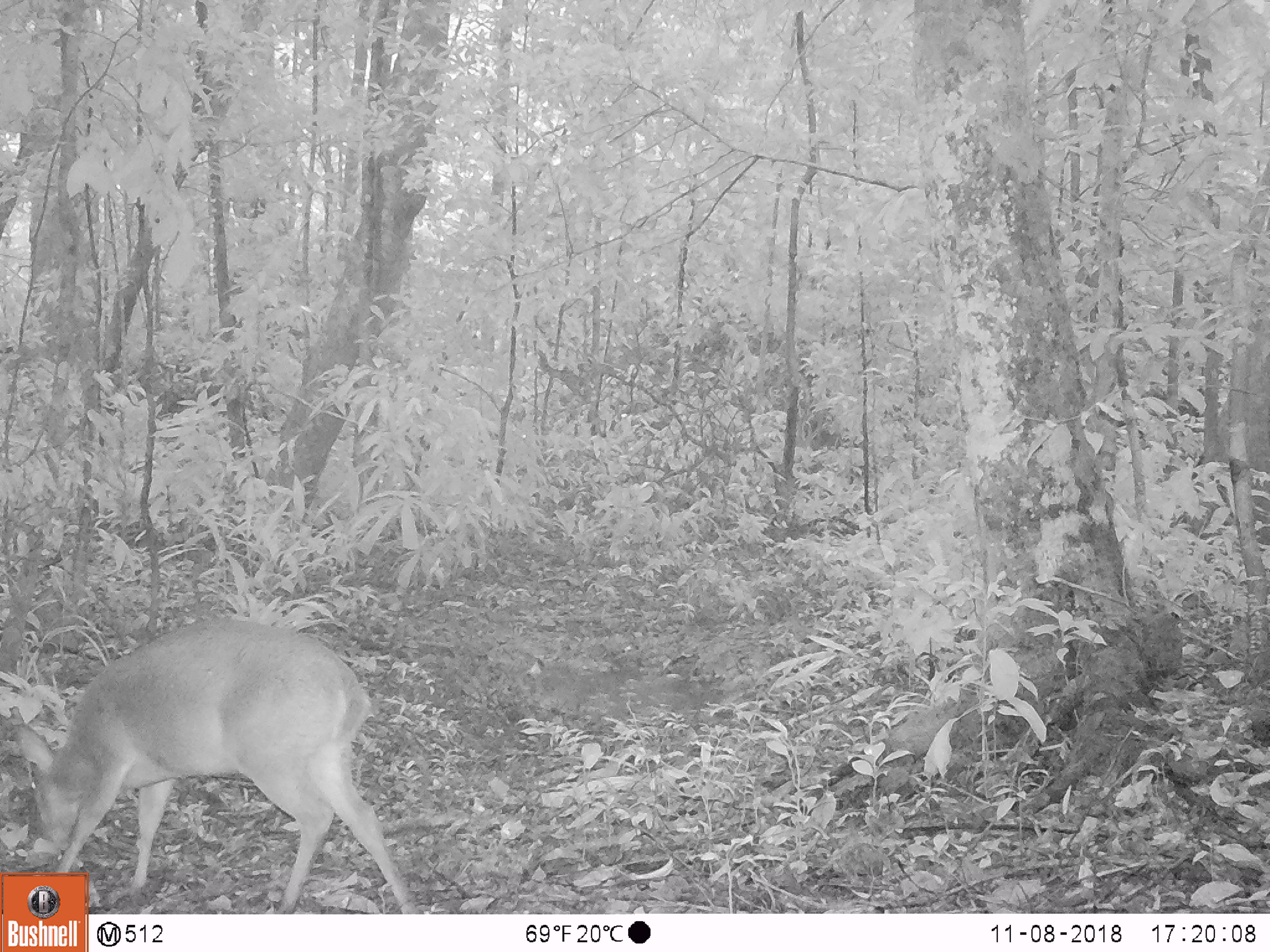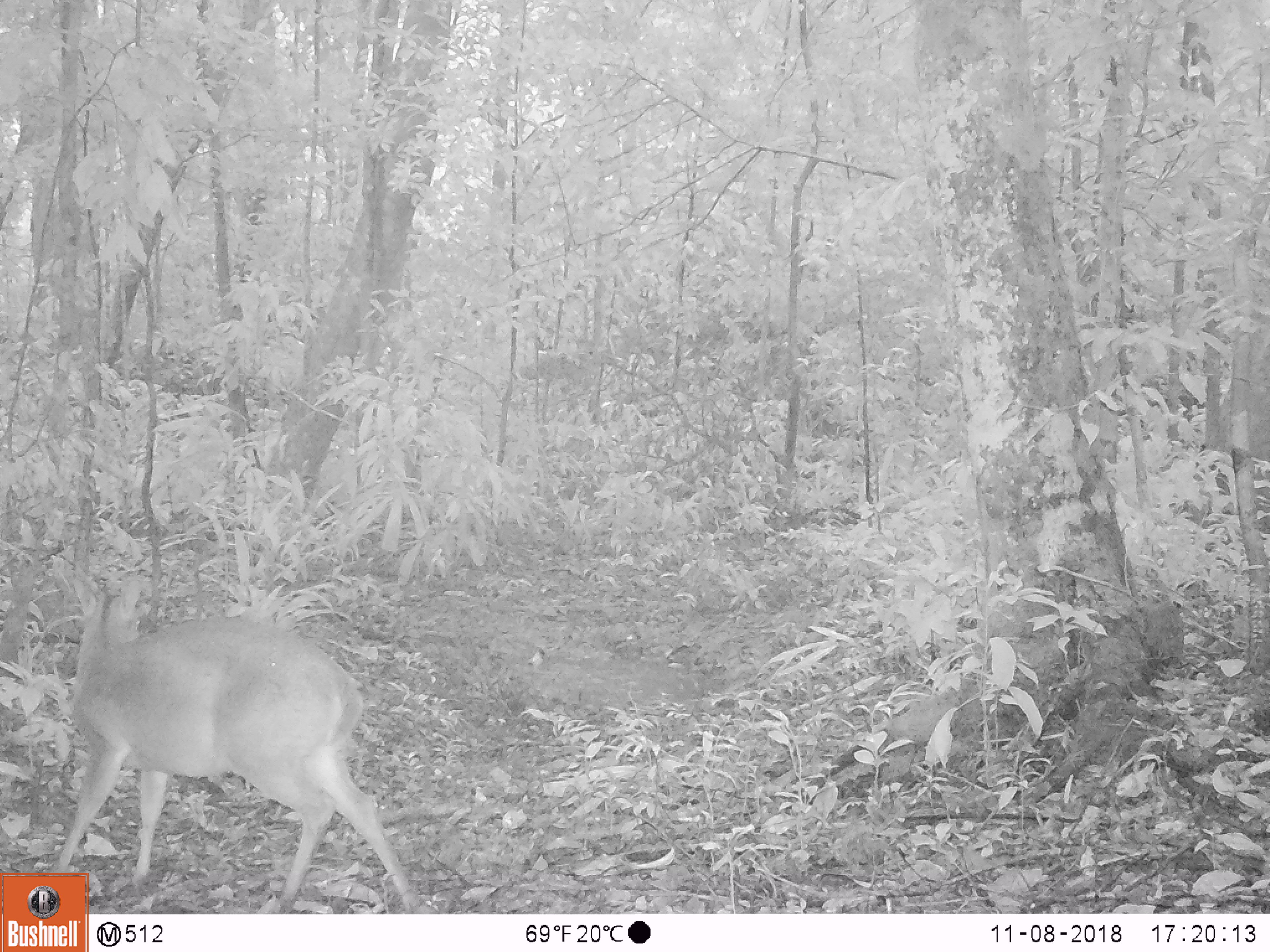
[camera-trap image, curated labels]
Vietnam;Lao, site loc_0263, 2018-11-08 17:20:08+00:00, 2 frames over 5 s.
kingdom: Animalia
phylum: Chordata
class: Mammalia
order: Artiodactyla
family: Cervidae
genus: Muntiacus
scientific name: Muntiacus vuquangensis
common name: large-antlered muntjac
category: large antlered muntjac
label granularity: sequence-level